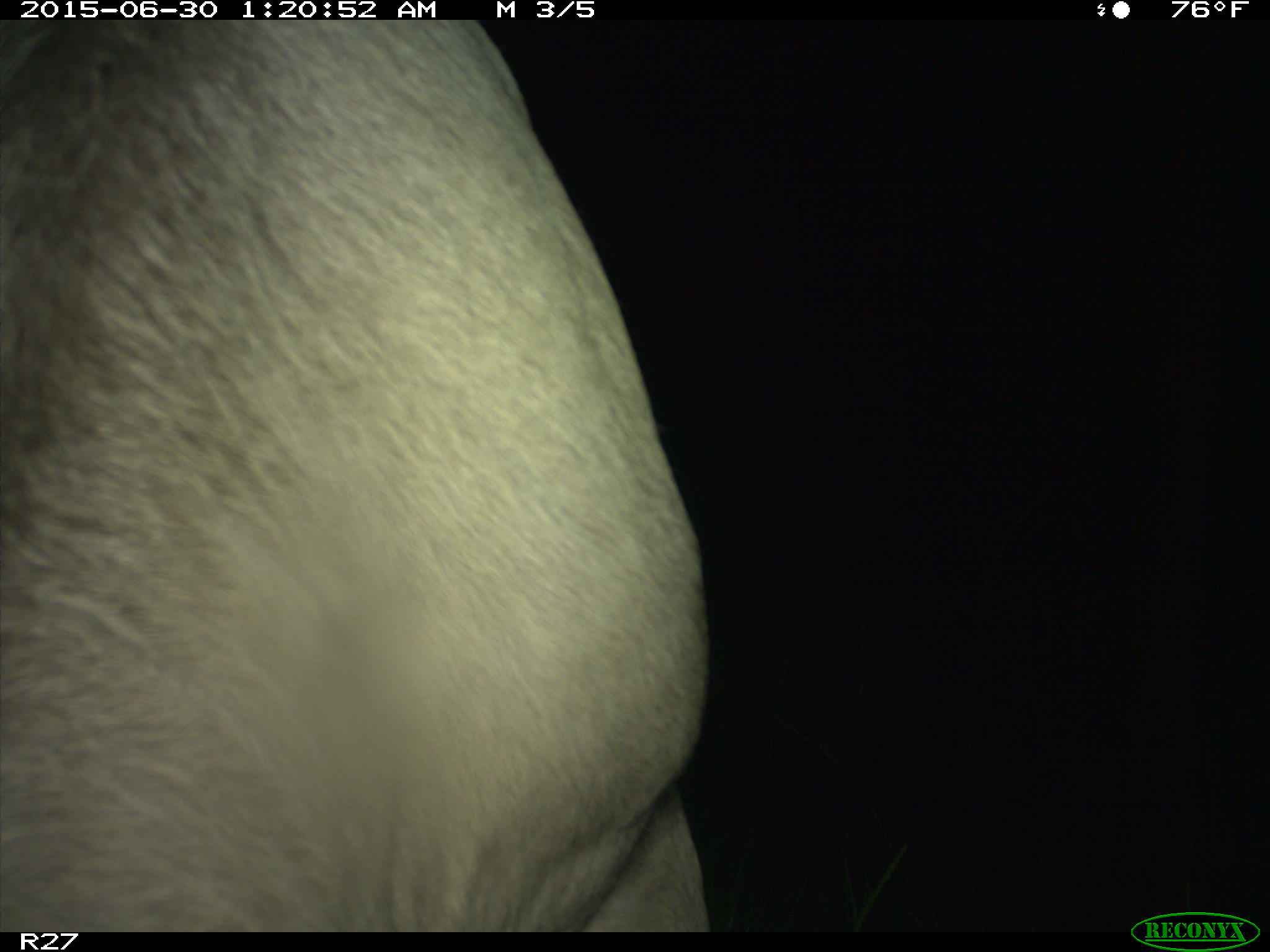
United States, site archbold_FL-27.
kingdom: Animalia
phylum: Chordata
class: Mammalia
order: Artiodactyla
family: Bovidae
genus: Bos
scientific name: Bos taurus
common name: domestic cow